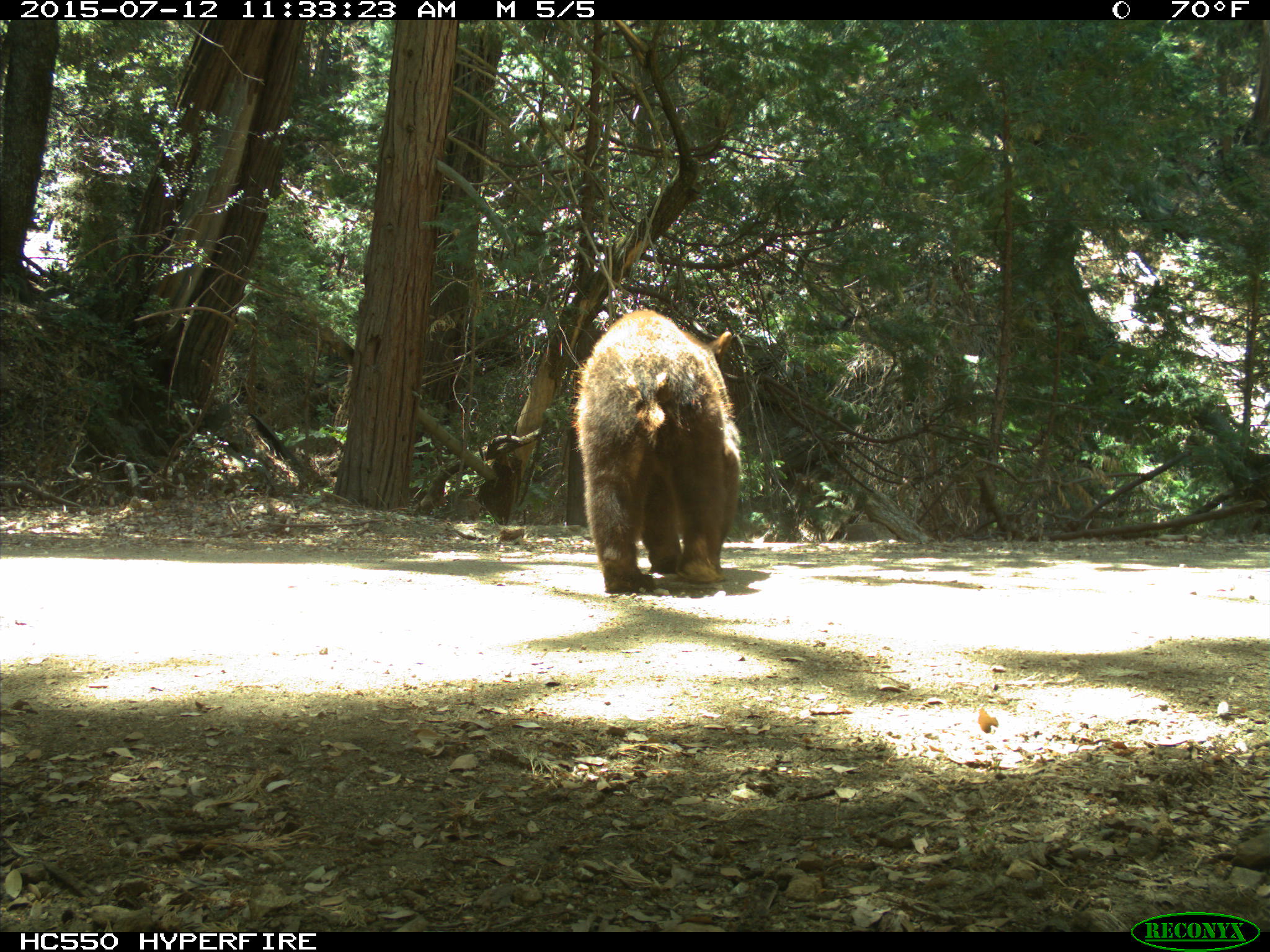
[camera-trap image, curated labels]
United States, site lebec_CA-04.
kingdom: Animalia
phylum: Chordata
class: Mammalia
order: Carnivora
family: Ursidae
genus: Ursus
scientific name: Ursus americanus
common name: american black bear